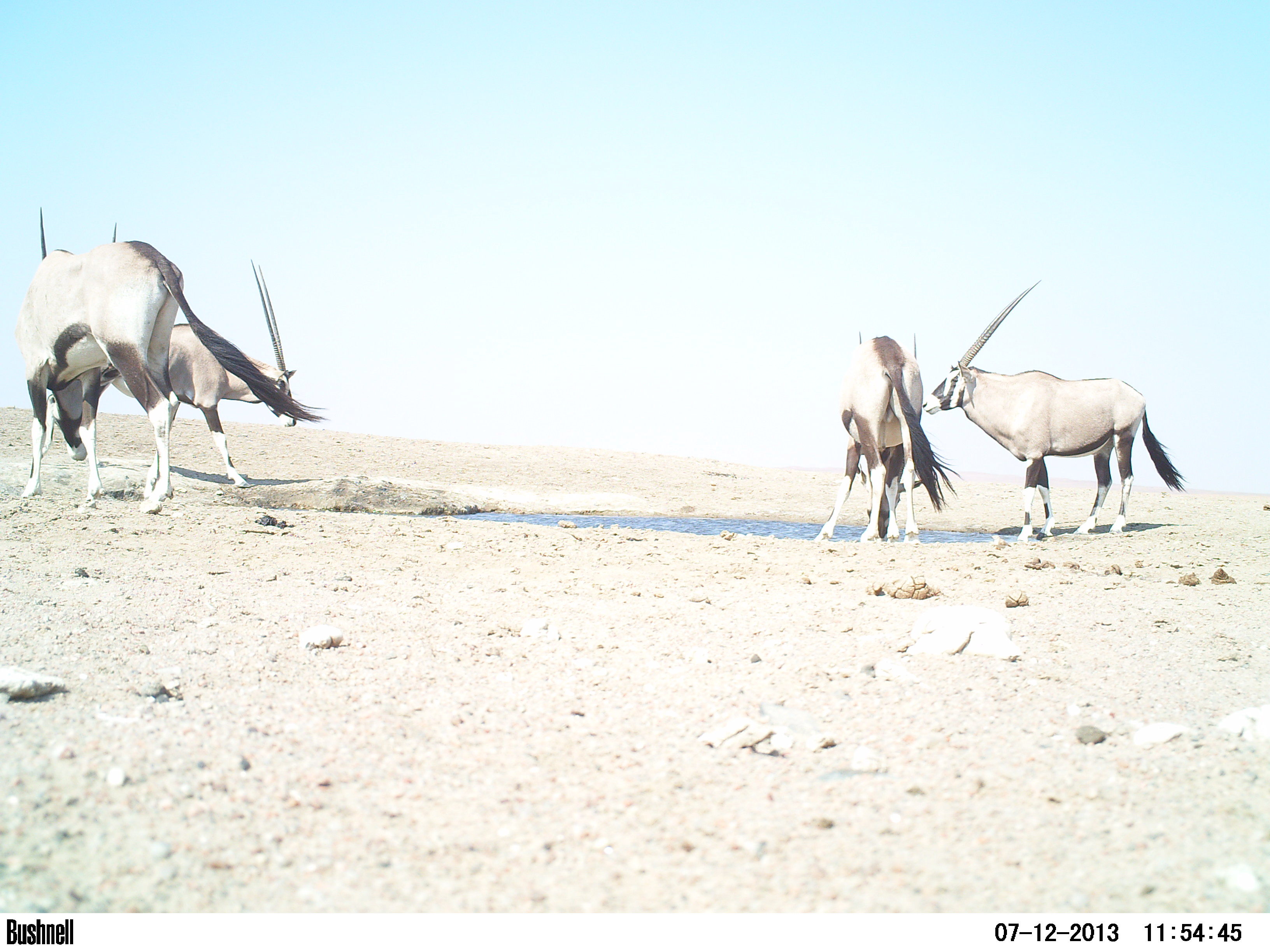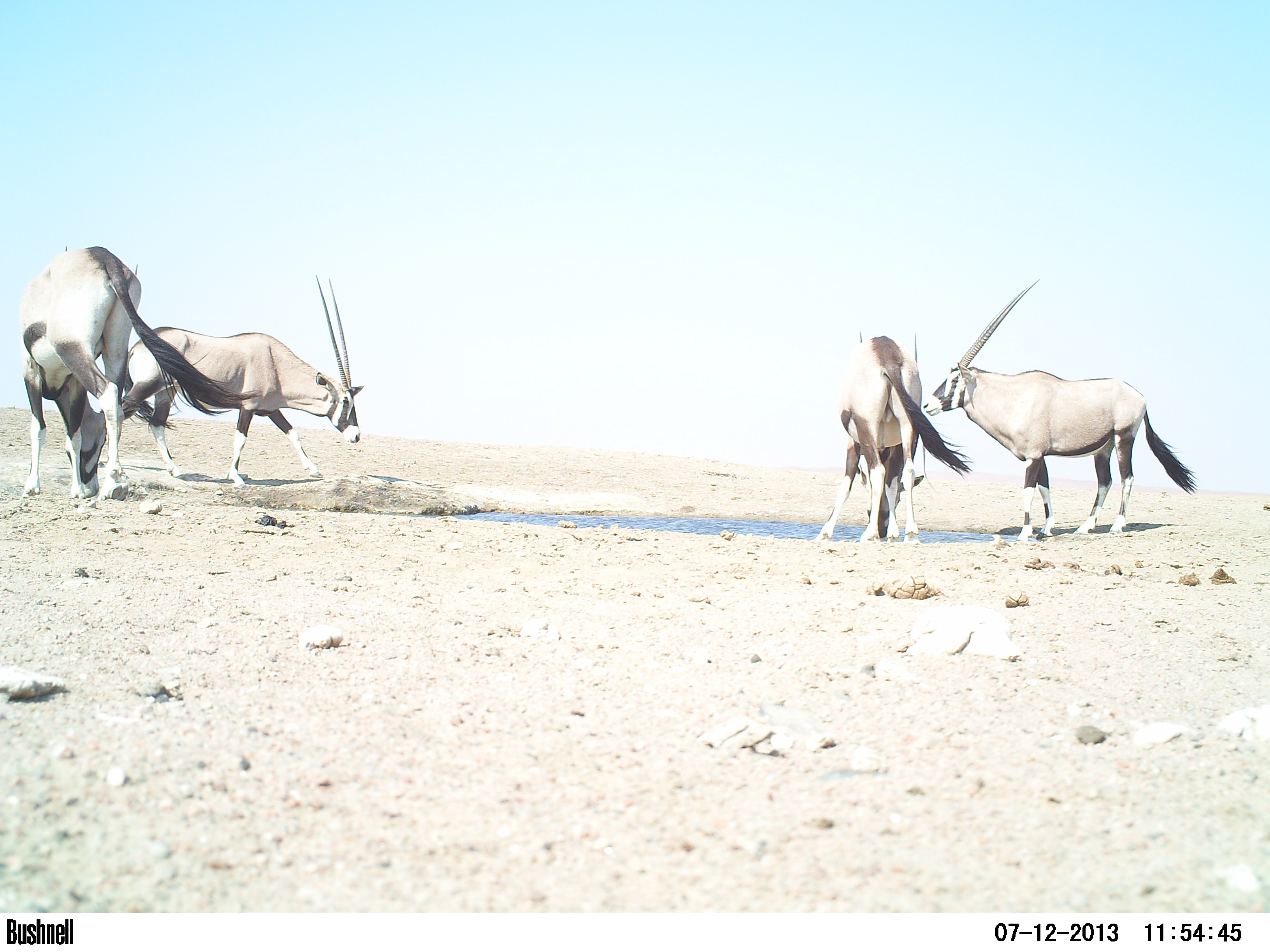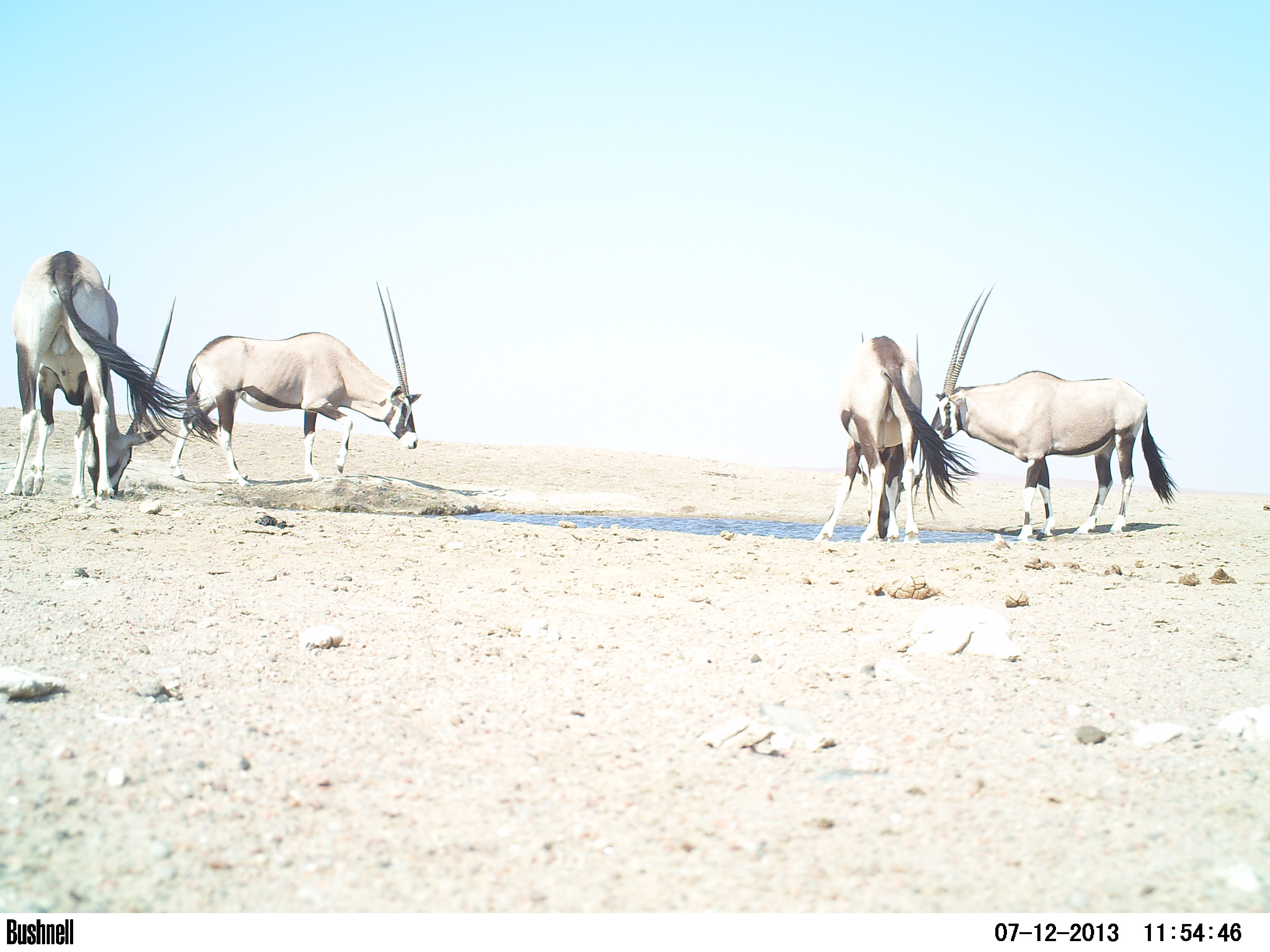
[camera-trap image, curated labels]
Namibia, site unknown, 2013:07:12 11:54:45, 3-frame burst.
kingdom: Animalia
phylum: Chordata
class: Mammalia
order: Artiodactyla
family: Bovidae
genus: Oryx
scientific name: Oryx gazella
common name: gemsbok